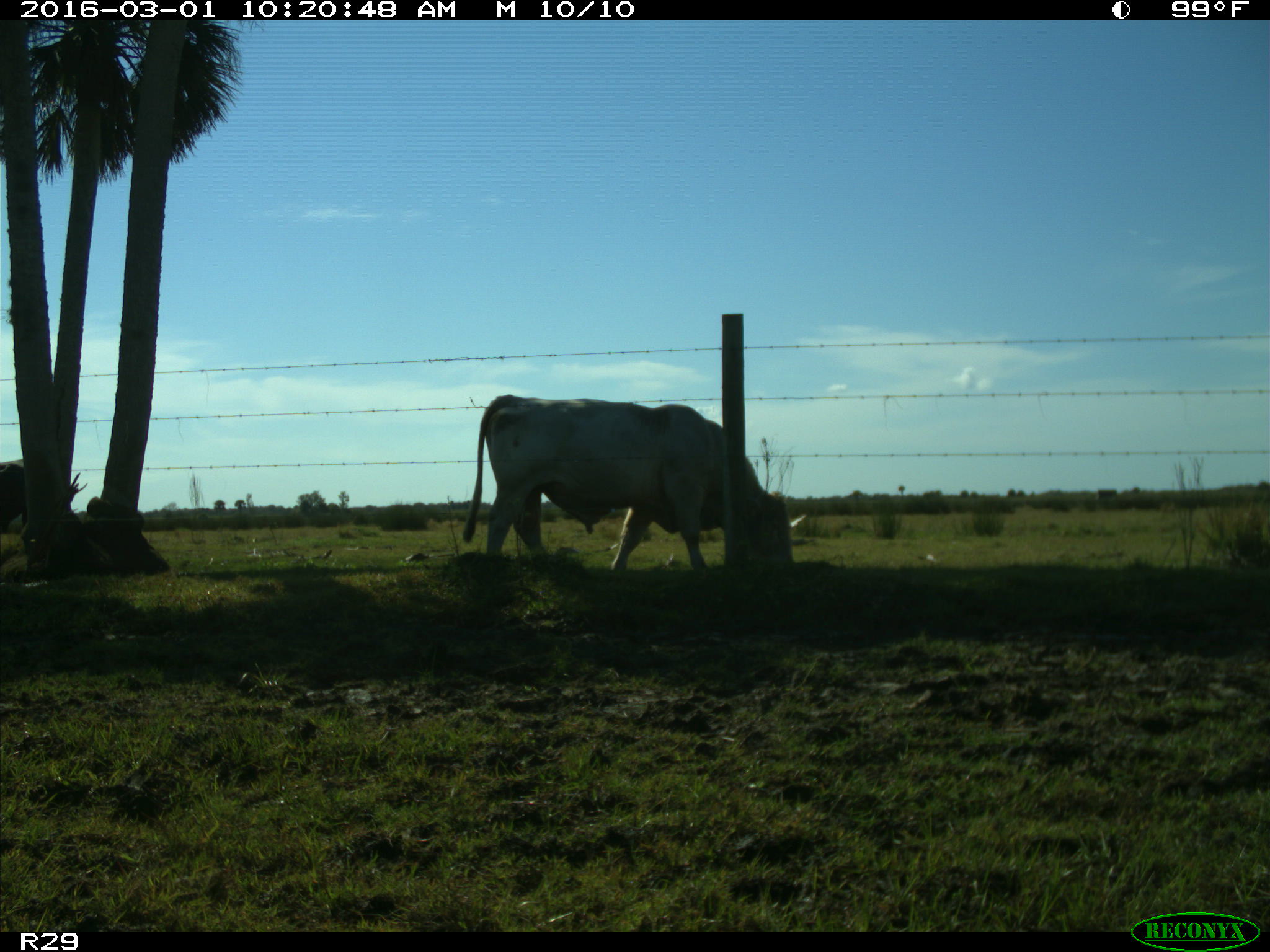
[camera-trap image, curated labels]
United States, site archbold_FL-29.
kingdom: Animalia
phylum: Chordata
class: Mammalia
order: Artiodactyla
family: Bovidae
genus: Bos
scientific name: Bos taurus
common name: domestic cow